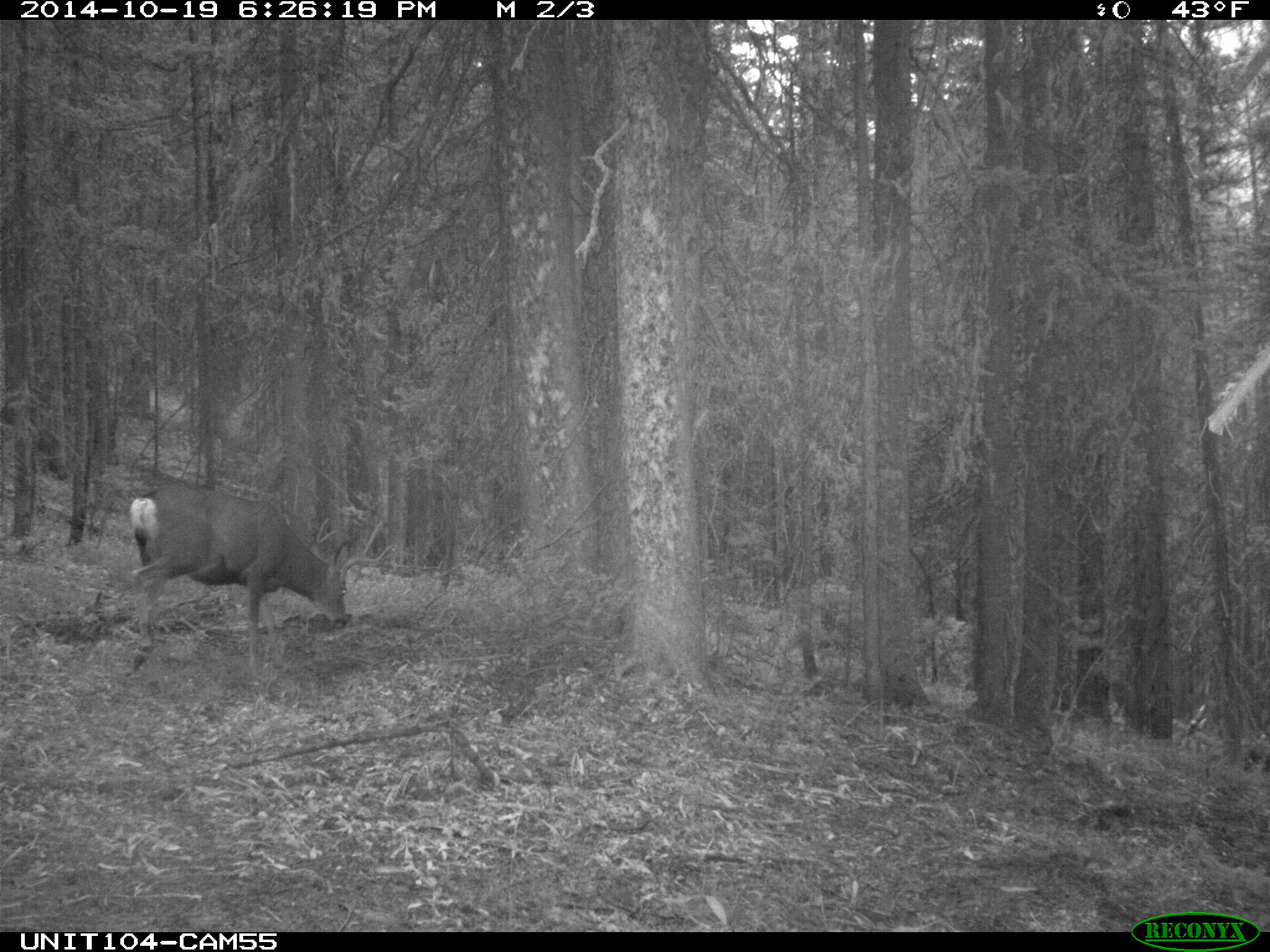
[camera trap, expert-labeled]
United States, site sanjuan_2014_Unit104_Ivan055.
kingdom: Animalia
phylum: Chordata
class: Mammalia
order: Artiodactyla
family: Cervidae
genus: Odocoileus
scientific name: Odocoileus hemionus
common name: mule deer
Odocoileus hemionus (mule deer).